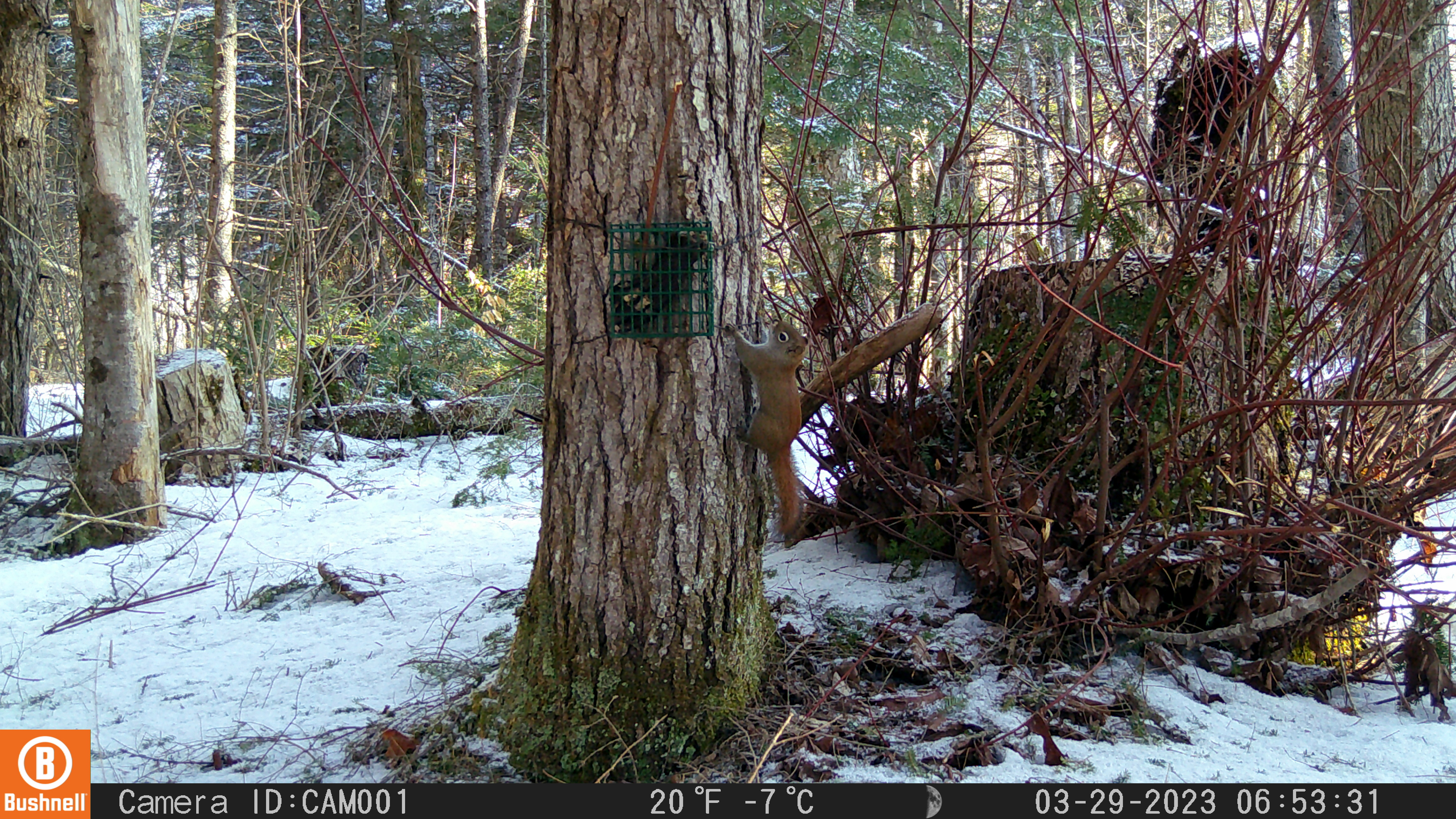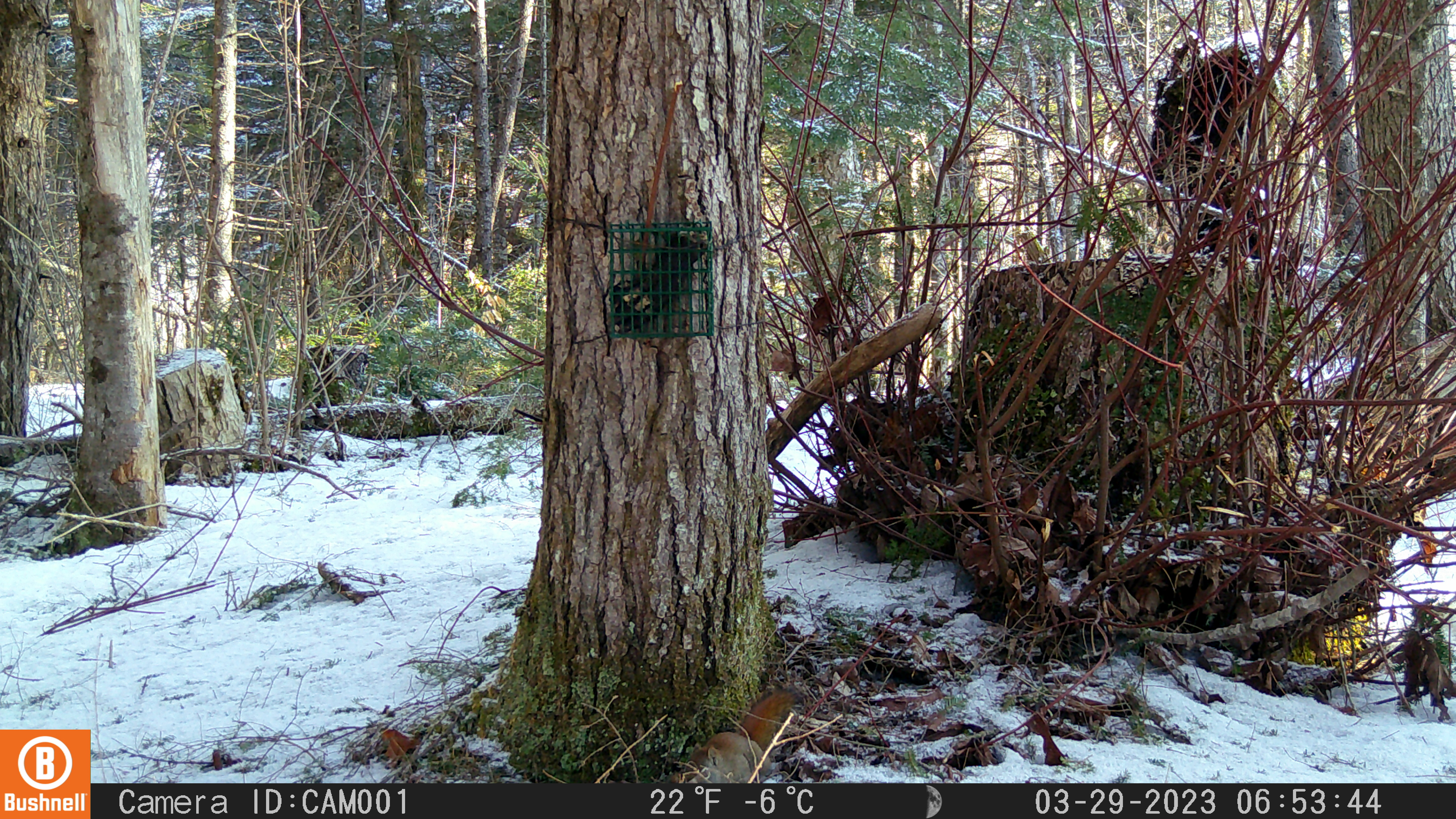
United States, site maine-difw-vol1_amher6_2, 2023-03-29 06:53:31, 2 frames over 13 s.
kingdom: Animalia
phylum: Chordata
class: Mammalia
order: Rodentia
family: Sciuridae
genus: Tamiasciurus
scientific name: Tamiasciurus hudsonicus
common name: red squirrel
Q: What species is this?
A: Red squirrel (Tamiasciurus hudsonicus).